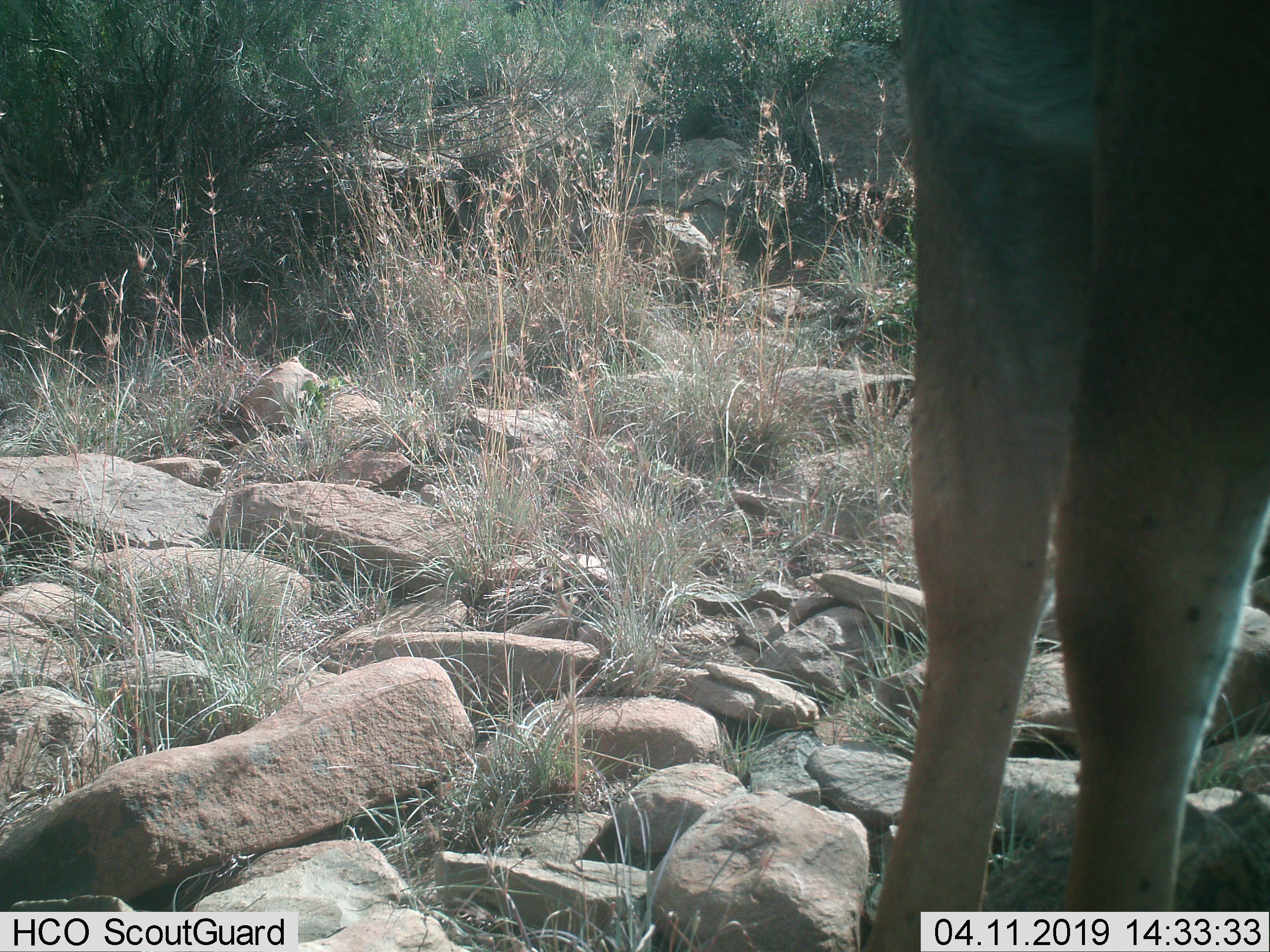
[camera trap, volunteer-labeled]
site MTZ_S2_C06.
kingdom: Animalia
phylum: Chordata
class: Mammalia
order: Artiodactyla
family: Bovidae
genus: Tragelaphus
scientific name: Tragelaphus oryx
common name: eland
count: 1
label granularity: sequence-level